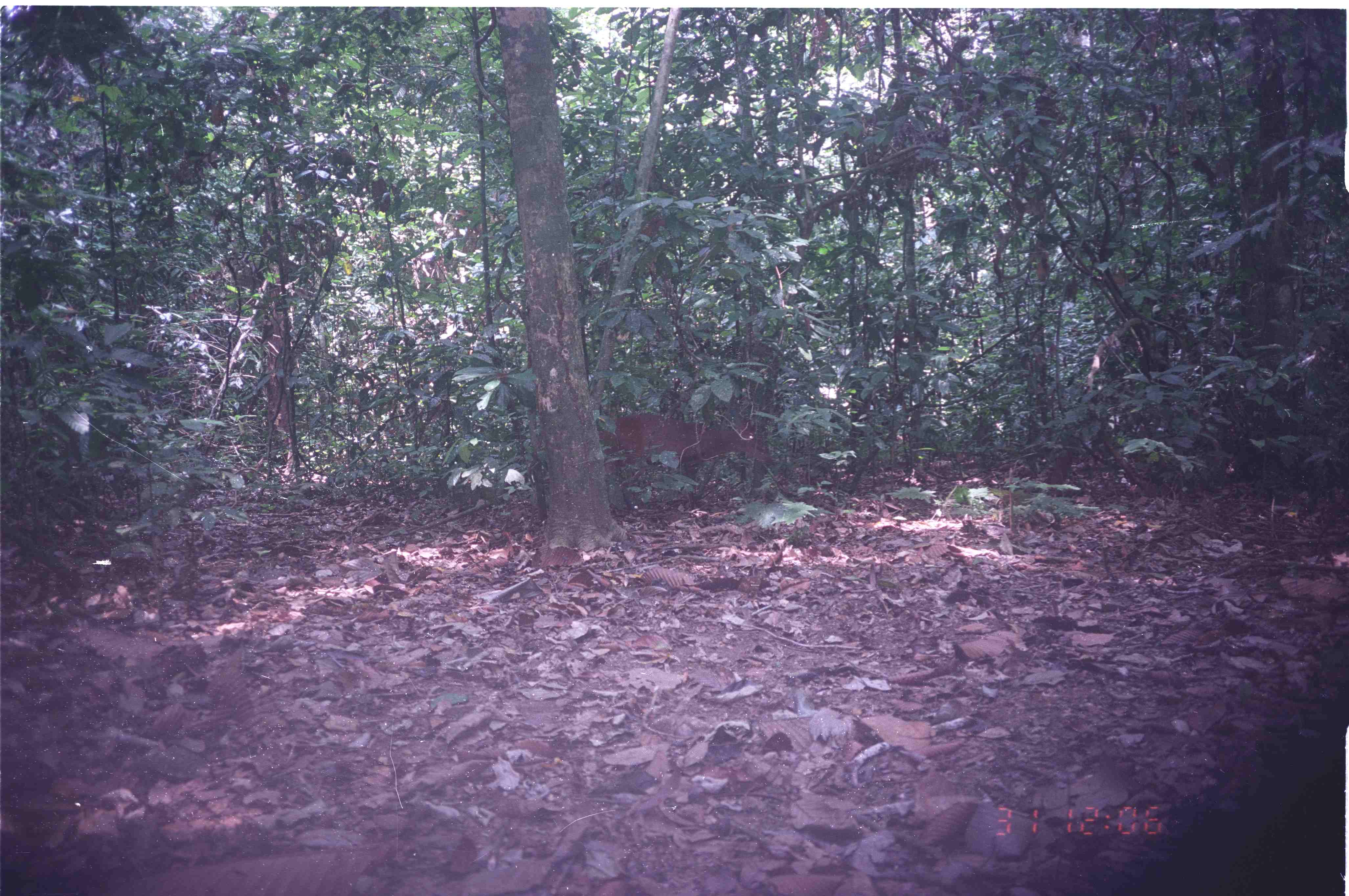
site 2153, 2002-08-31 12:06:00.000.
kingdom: Animalia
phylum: Chordata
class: Mammalia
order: Artiodactyla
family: Cervidae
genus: Muntiacus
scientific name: Muntiacus muntjak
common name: southern red muntjac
Muntiacus muntjak (southern red muntjac), count 1.